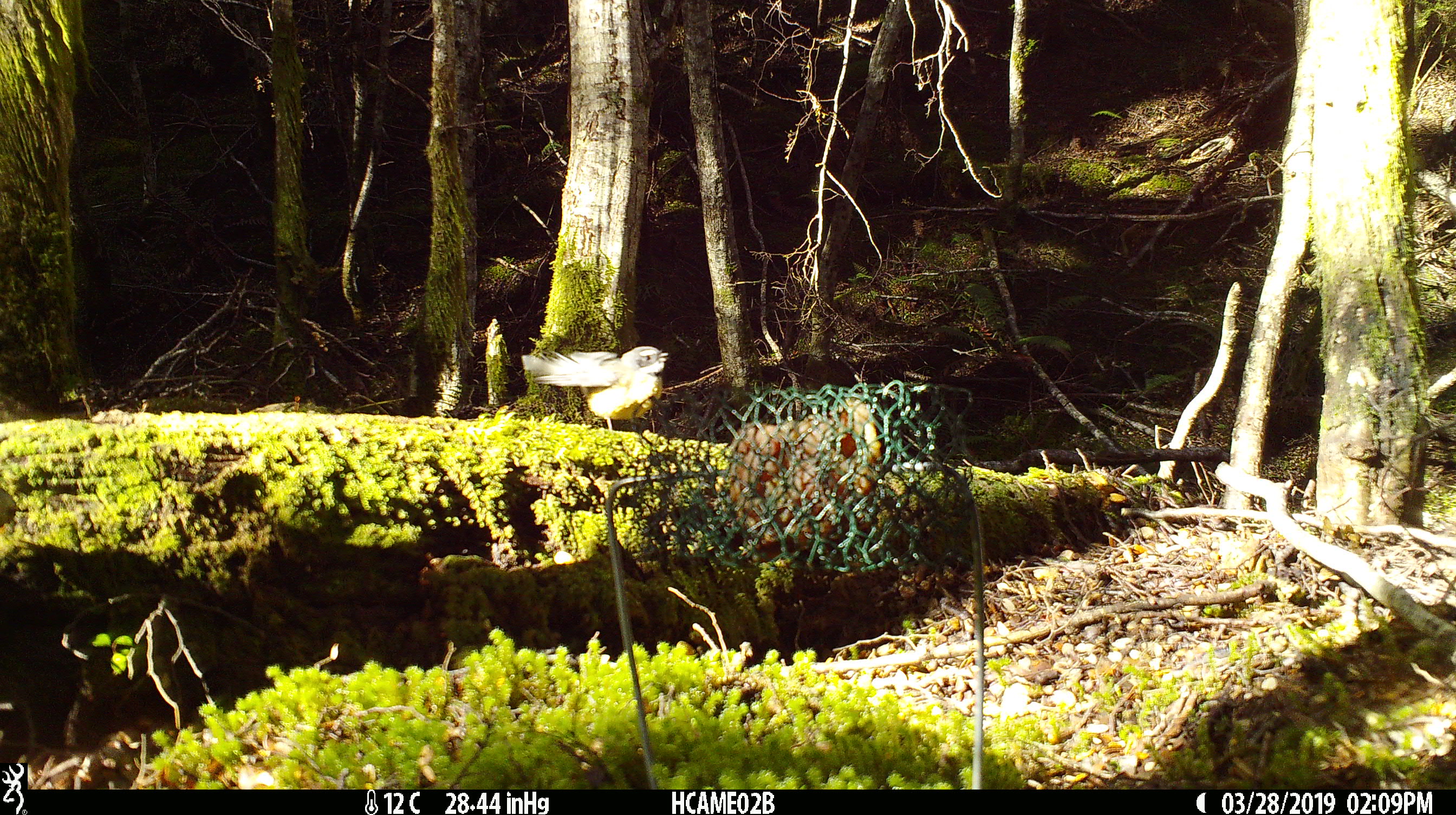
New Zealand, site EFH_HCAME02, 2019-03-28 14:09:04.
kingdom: Animalia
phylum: Chordata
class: Aves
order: Passeriformes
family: Petroicidae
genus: Petroica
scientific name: Petroica macrocephala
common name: tomtit